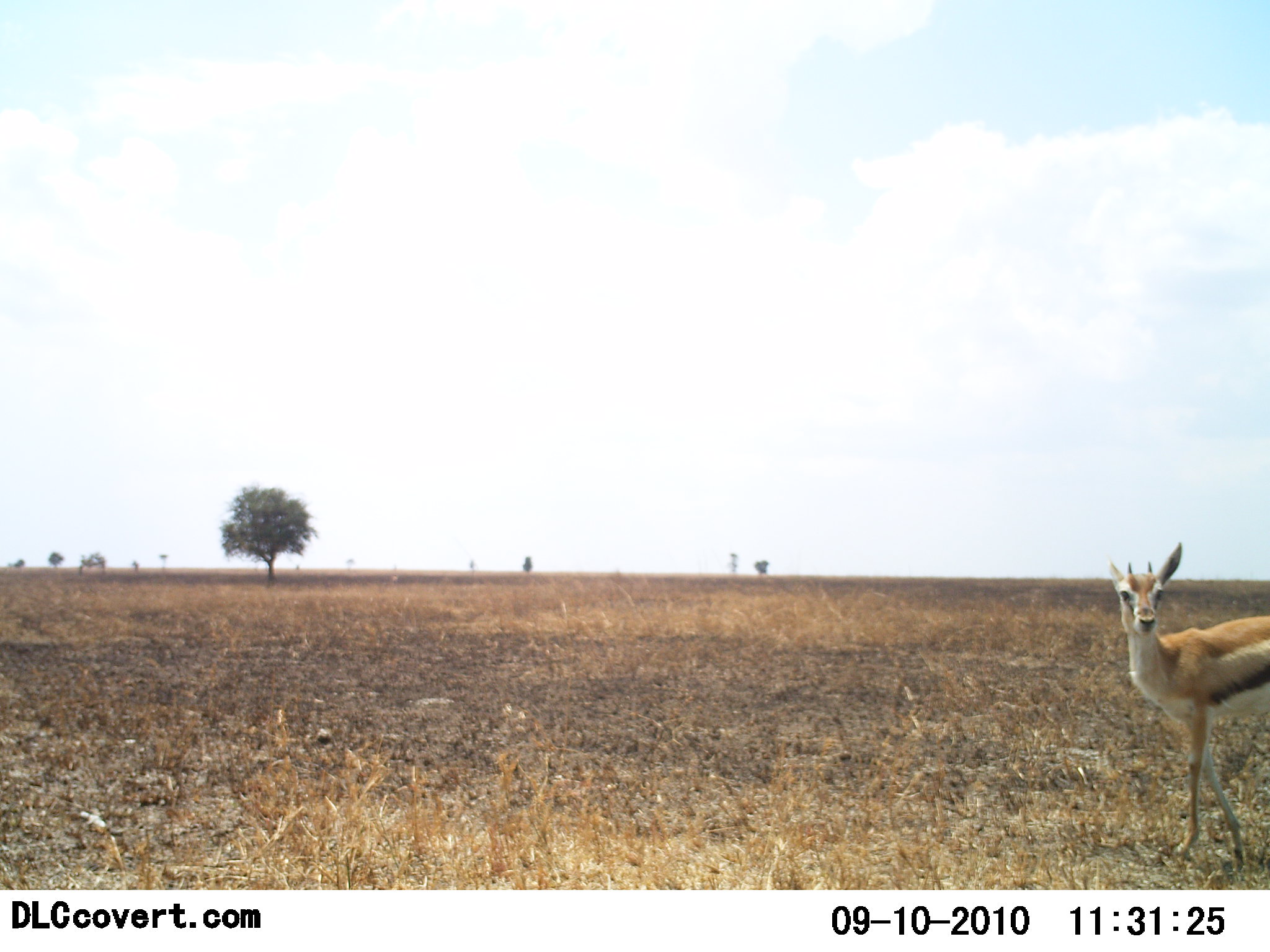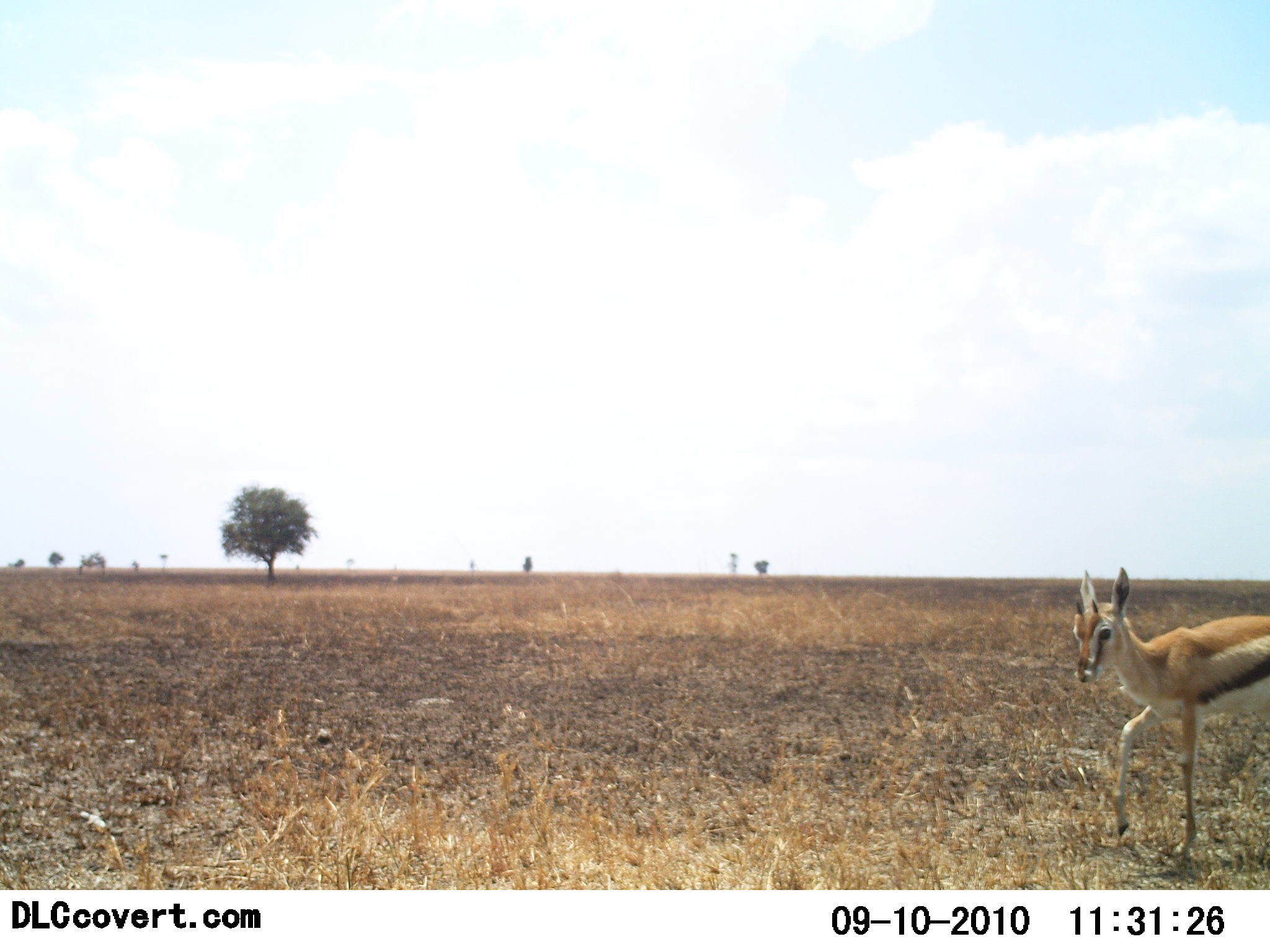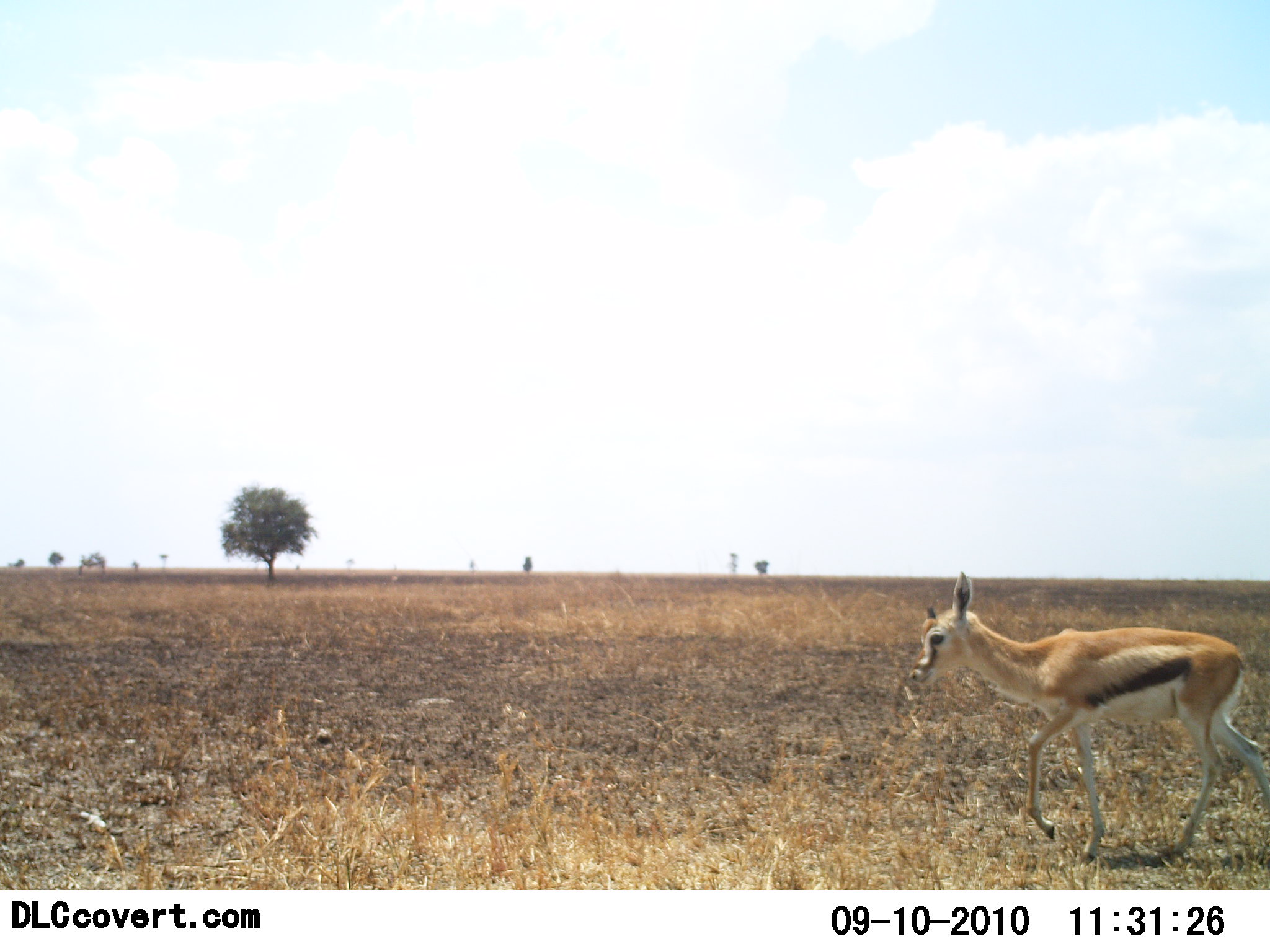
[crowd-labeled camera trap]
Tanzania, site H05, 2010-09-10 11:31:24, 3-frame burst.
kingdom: Animalia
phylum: Chordata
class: Mammalia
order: Artiodactyla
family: Bovidae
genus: Eudorcas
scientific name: Eudorcas thomsonii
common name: thomson's gazelle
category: gazellethomsons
Gazellethomsons (thomson's gazelle) (Eudorcas thomsonii), count 1. Behavior (volunteer vote fractions): standing 24%, resting 0%, moving 82%, interacting 0%. Young present (vote fraction): 24%. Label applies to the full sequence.